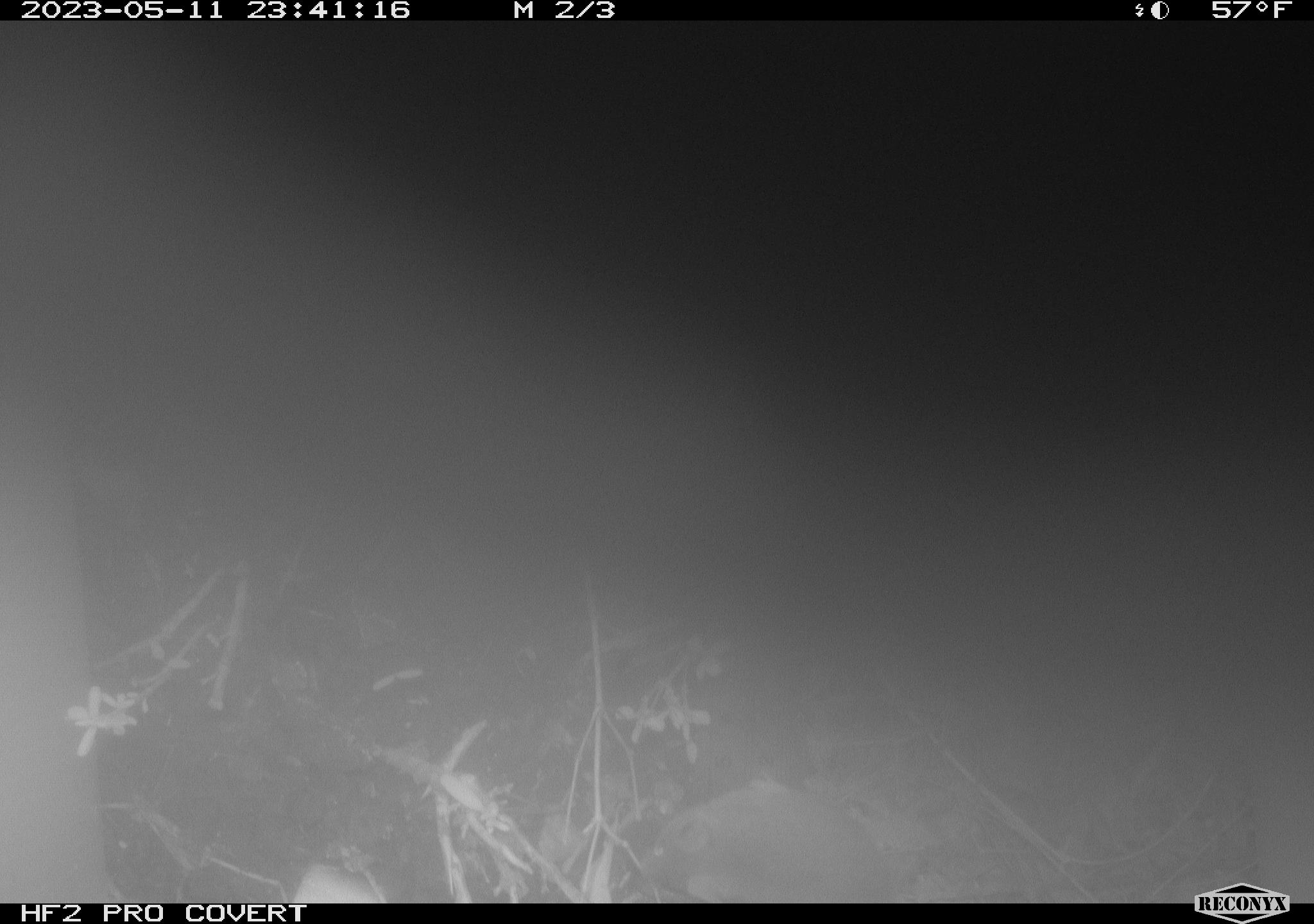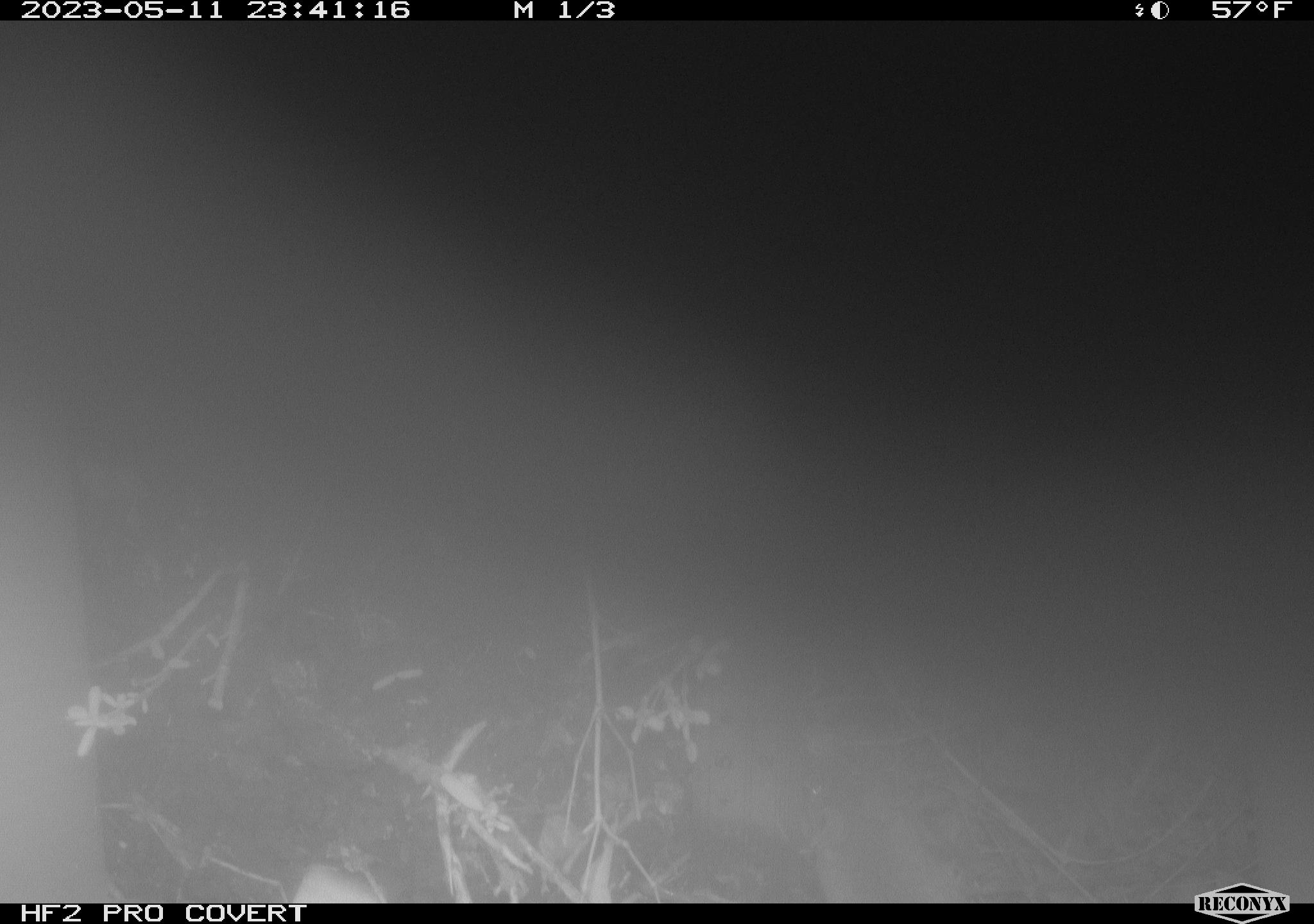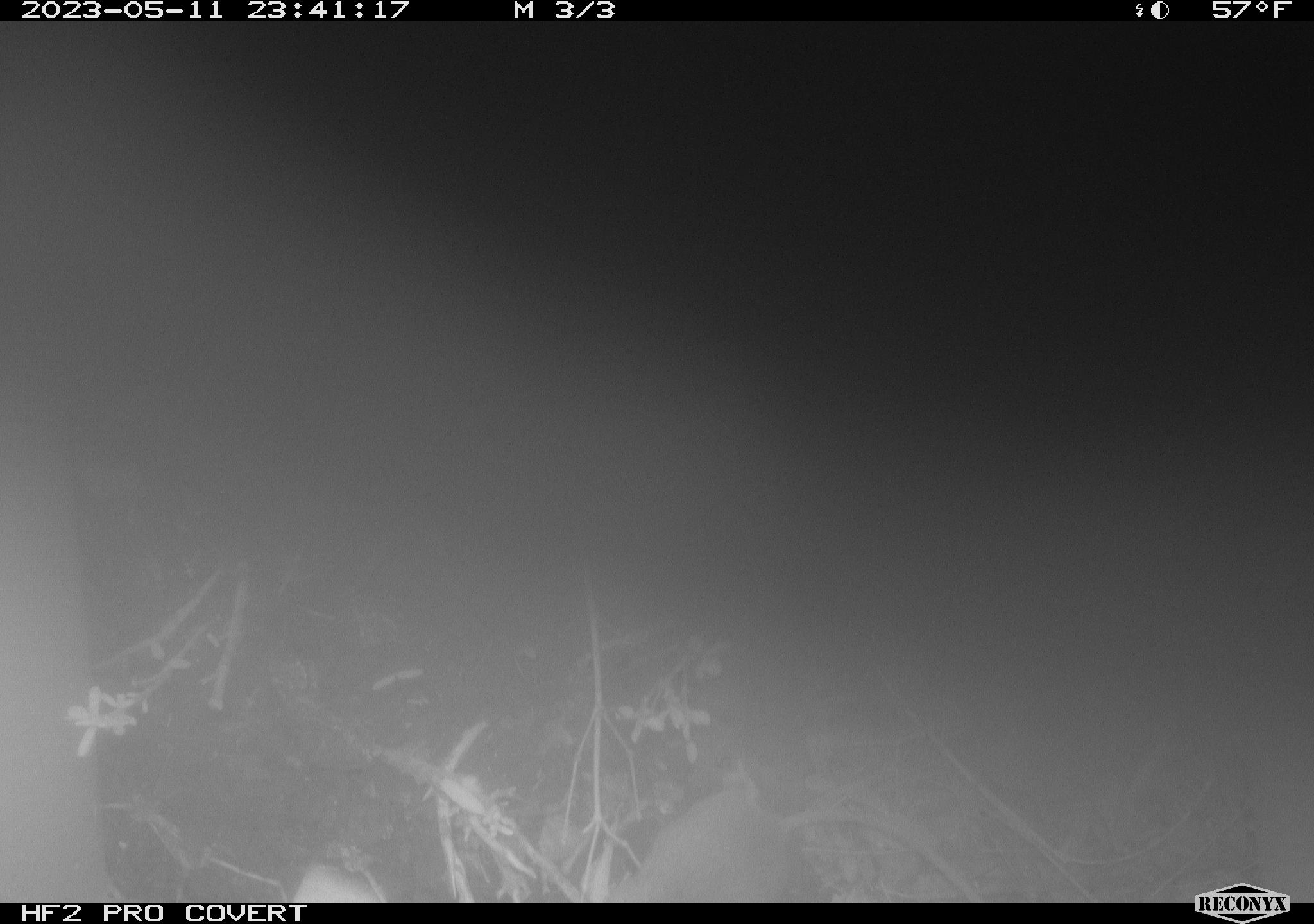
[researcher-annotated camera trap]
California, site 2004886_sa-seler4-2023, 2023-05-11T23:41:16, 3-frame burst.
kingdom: Animalia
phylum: Chordata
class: Mammalia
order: Rodentia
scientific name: Rodentia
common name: mouse species